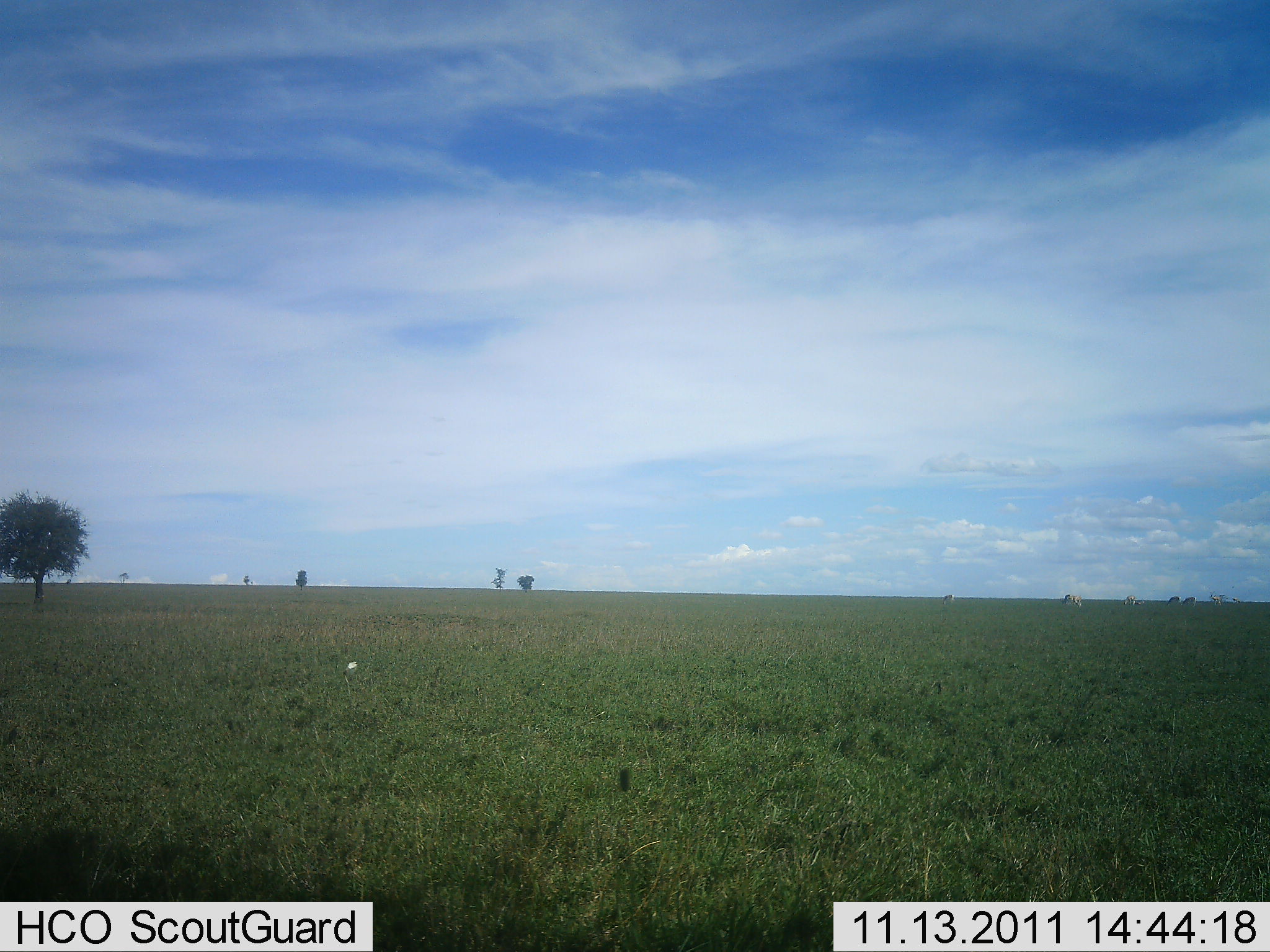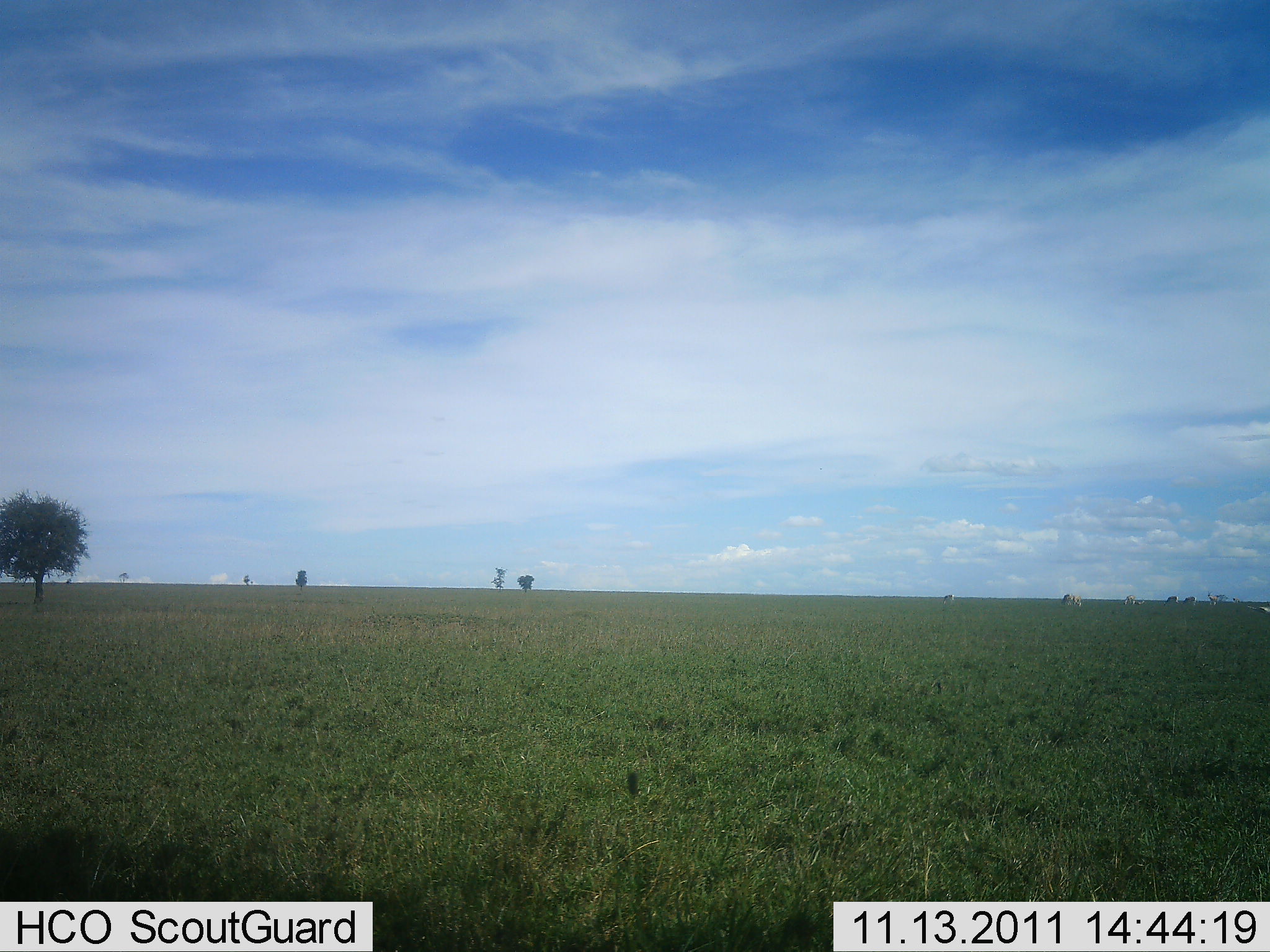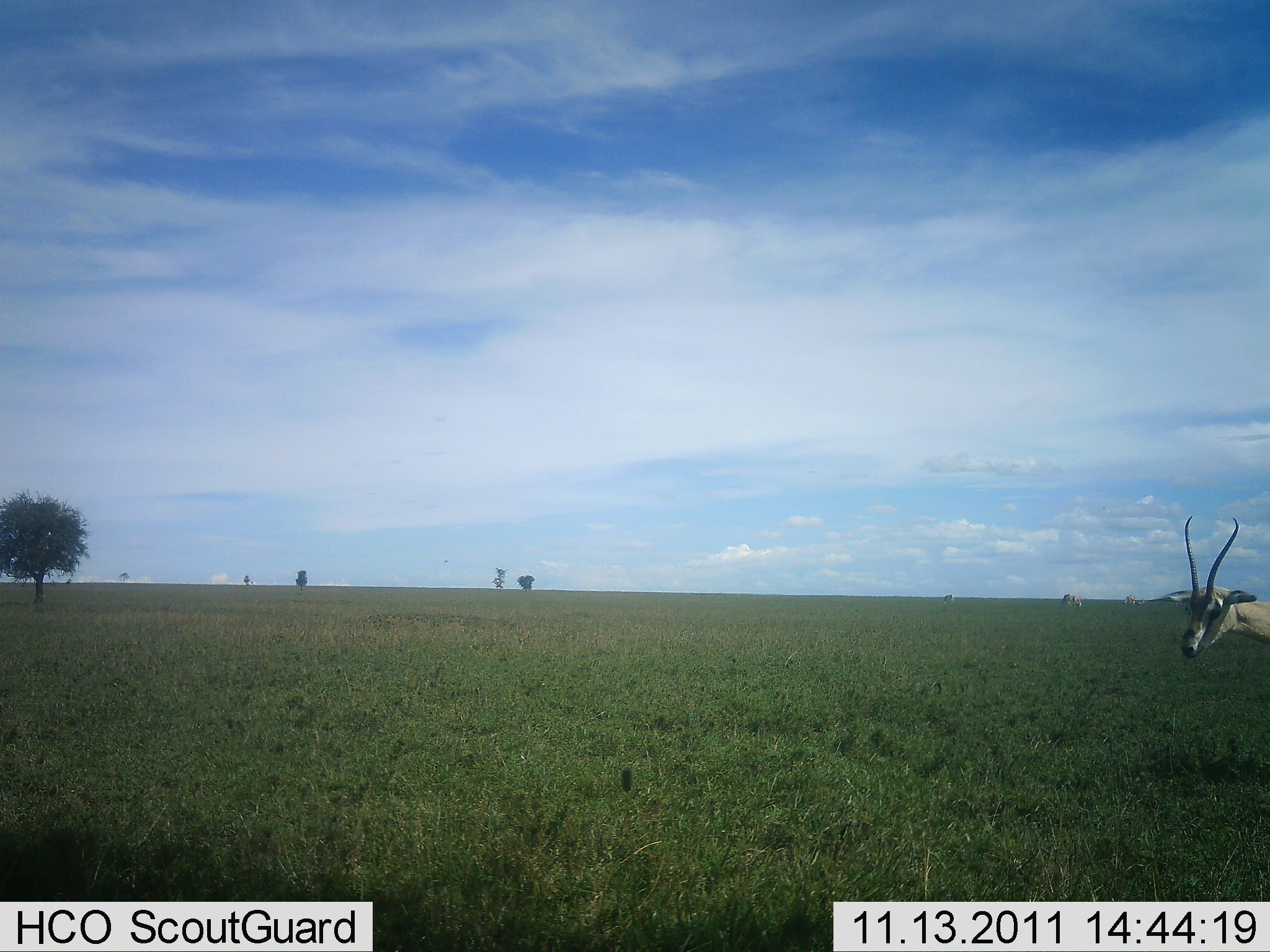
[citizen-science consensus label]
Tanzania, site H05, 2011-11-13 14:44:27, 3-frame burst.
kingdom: Animalia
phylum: Chordata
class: Mammalia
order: Artiodactyla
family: Bovidae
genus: Nanger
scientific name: Nanger granti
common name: grant's gazelle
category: gazellegrants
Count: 1.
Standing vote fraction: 60%.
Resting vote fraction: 0%.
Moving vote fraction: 30%.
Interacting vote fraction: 10%.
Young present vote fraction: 0%.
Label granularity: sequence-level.